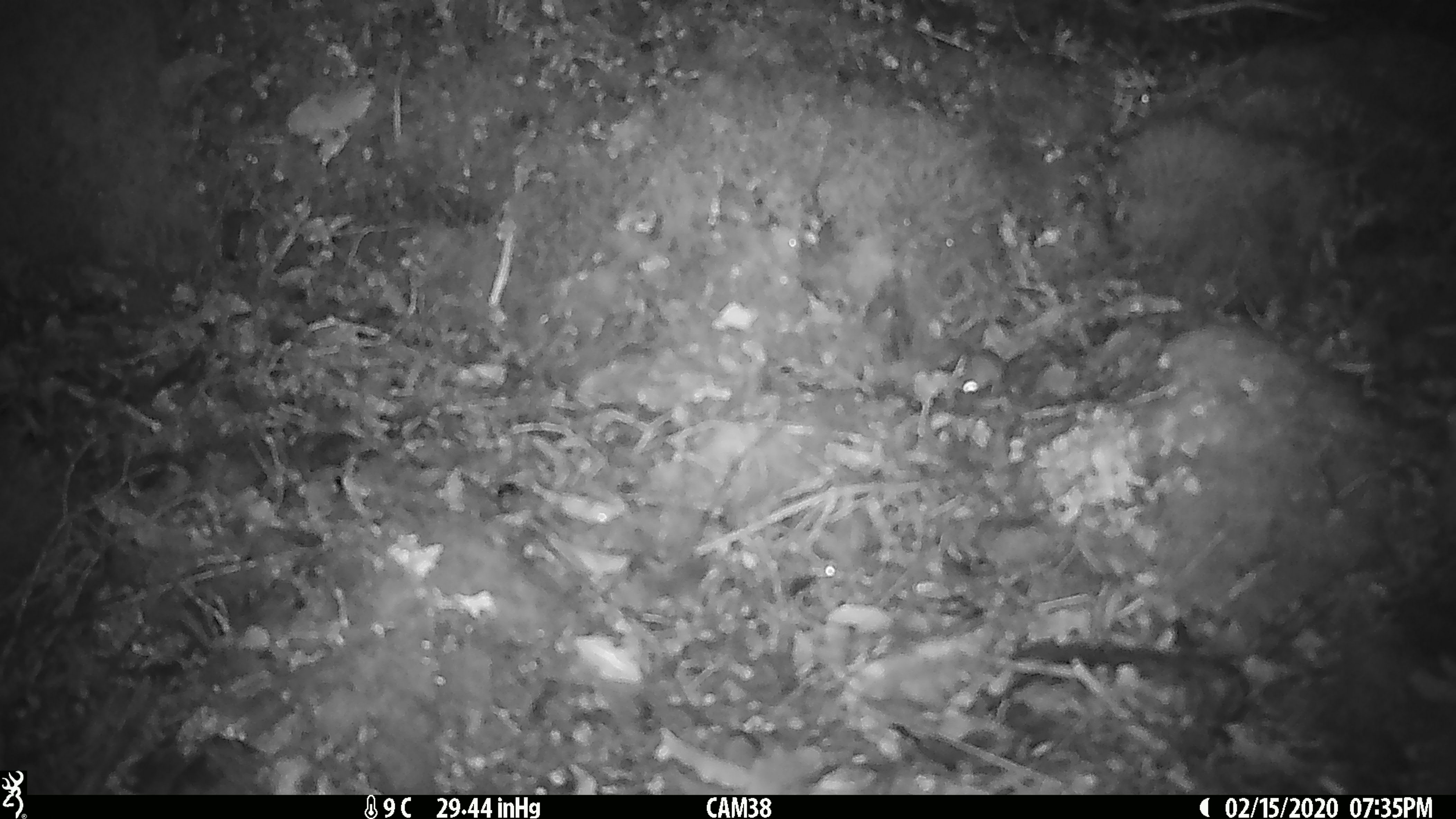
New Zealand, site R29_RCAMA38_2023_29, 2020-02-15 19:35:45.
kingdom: Animalia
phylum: Chordata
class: Mammalia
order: Rodentia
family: Muridae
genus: Mus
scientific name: Mus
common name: mouse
Mouse (Mus).